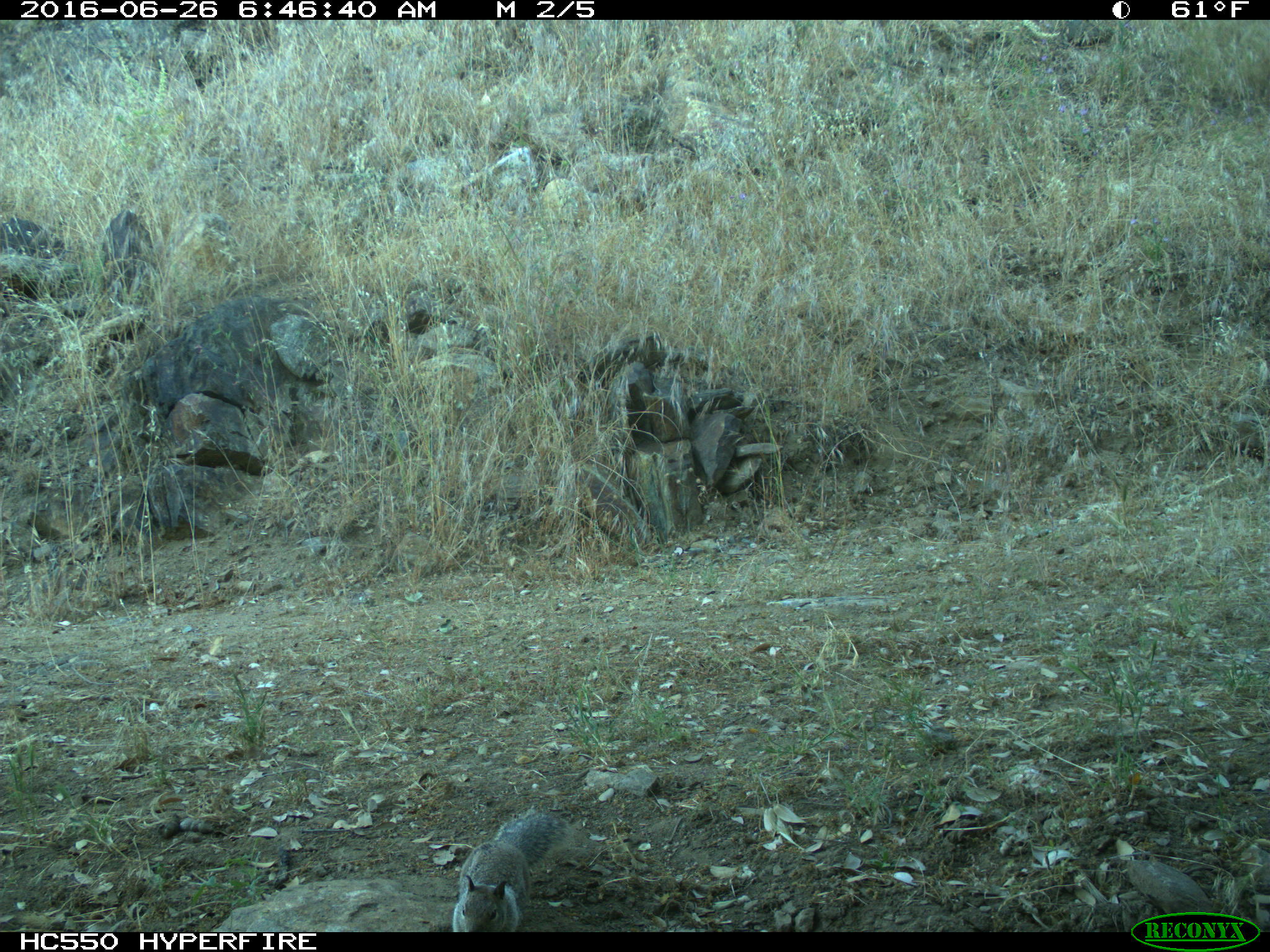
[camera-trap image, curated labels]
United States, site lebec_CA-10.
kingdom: Animalia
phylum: Chordata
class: Mammalia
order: Rodentia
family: Sciuridae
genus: Otospermophilus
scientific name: Otospermophilus beecheyi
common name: california ground squirrel